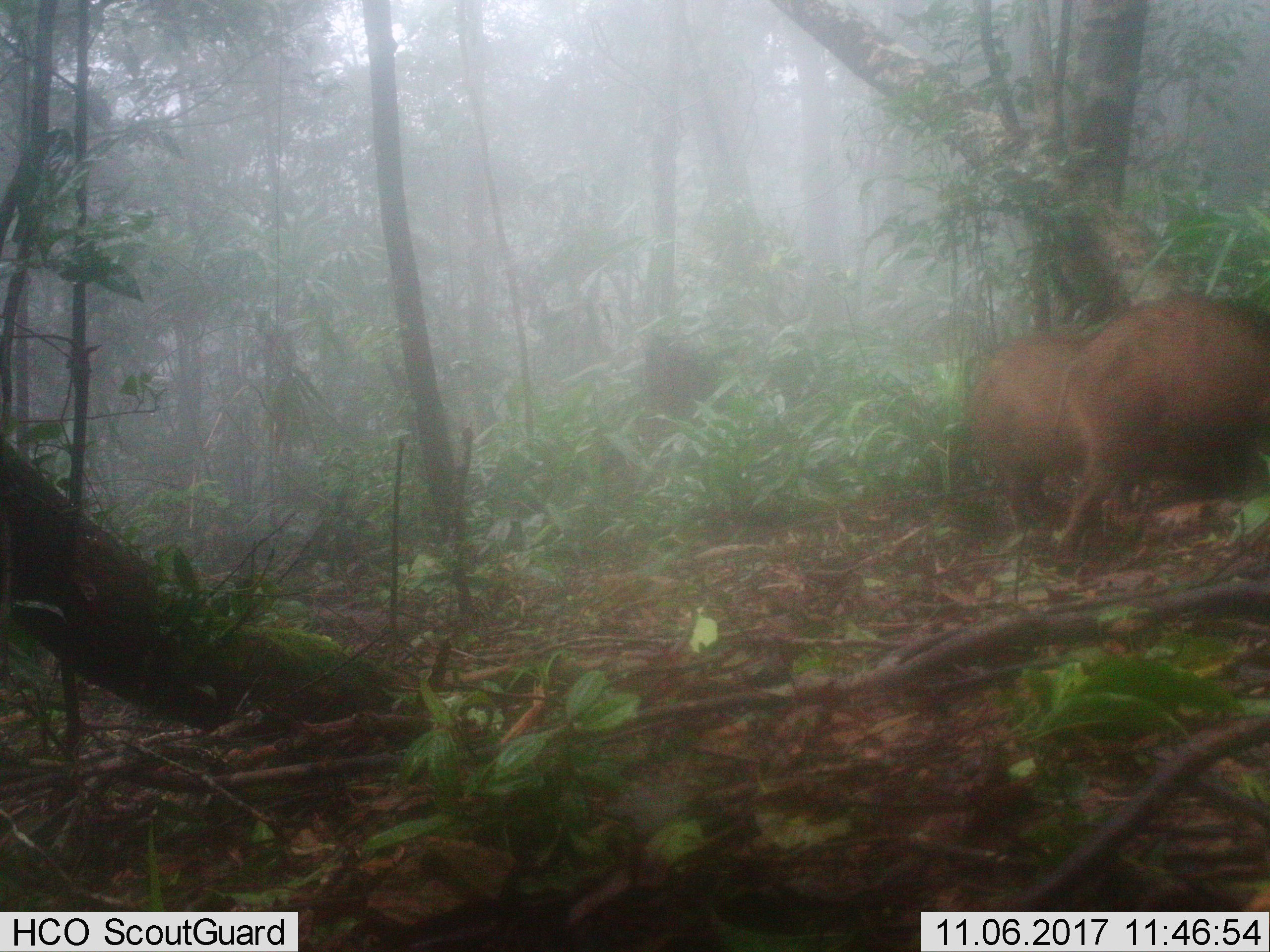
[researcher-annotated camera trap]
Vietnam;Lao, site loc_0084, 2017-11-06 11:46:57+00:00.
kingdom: Animalia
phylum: Chordata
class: Mammalia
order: Artiodactyla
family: Suidae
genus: Sus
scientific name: Sus scrofa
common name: eurasian wild pig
Eurasian wild pig (Sus scrofa). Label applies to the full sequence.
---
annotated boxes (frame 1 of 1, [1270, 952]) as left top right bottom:
eurasian wild pig: 1053 290 1270 550; 964 329 1101 535